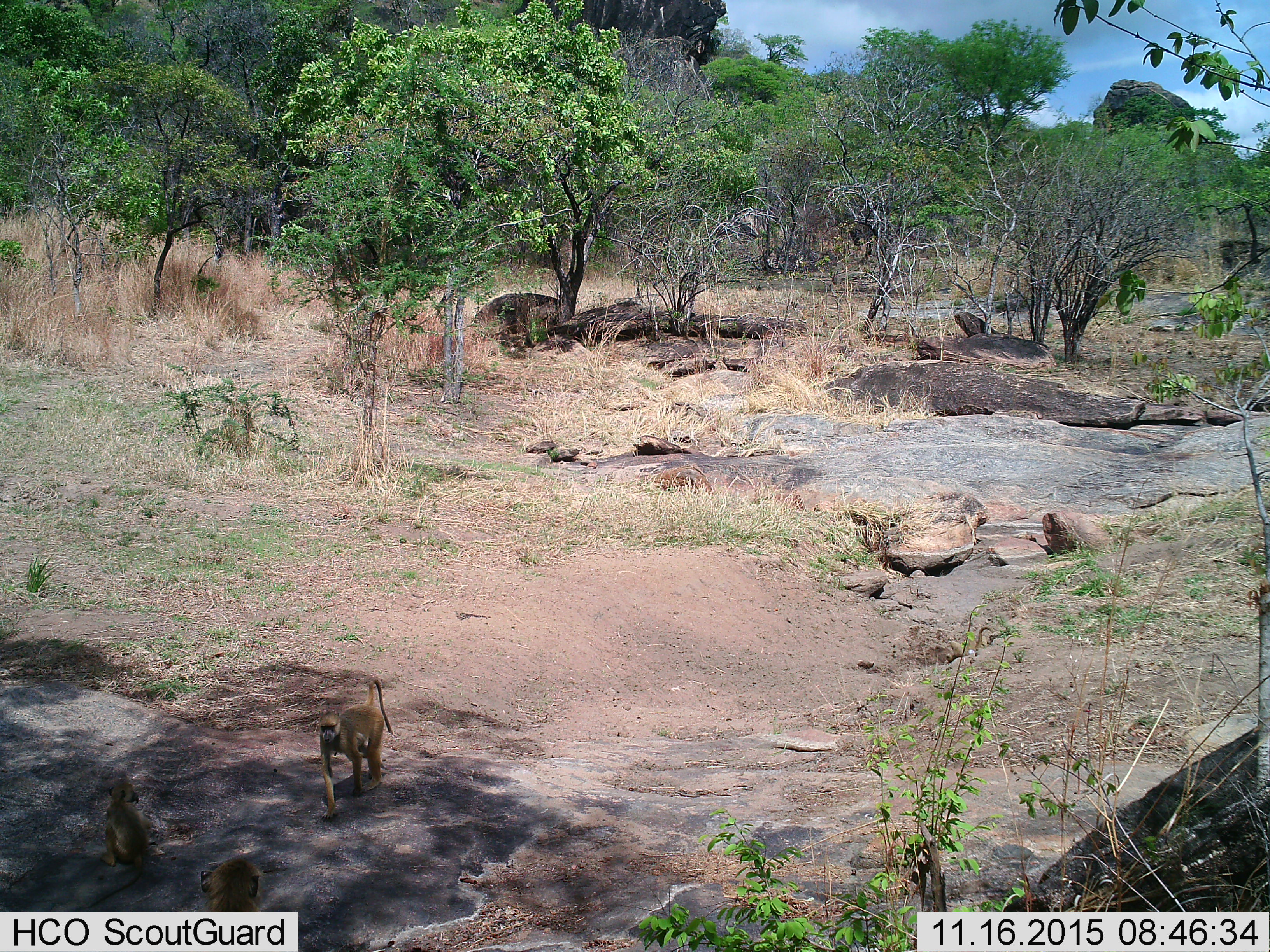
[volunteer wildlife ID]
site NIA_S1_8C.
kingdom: Animalia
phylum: Chordata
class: Mammalia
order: Primates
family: Cercopithecidae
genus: Papio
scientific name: Papio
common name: baboon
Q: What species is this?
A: Baboon (Papio).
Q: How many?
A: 3.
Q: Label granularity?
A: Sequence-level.